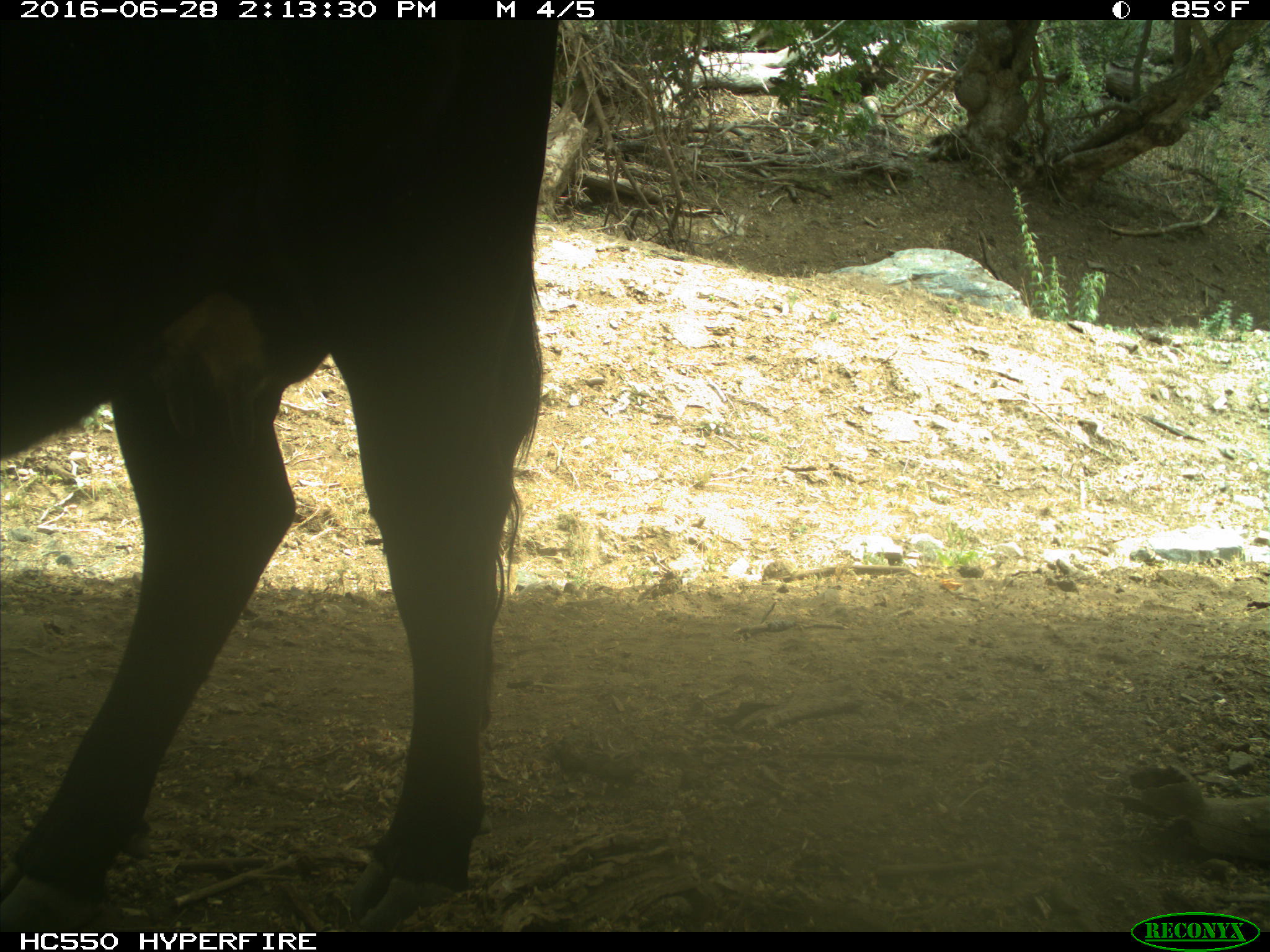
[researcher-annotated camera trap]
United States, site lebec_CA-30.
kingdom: Animalia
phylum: Chordata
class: Mammalia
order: Artiodactyla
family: Bovidae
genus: Bos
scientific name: Bos taurus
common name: domestic cow